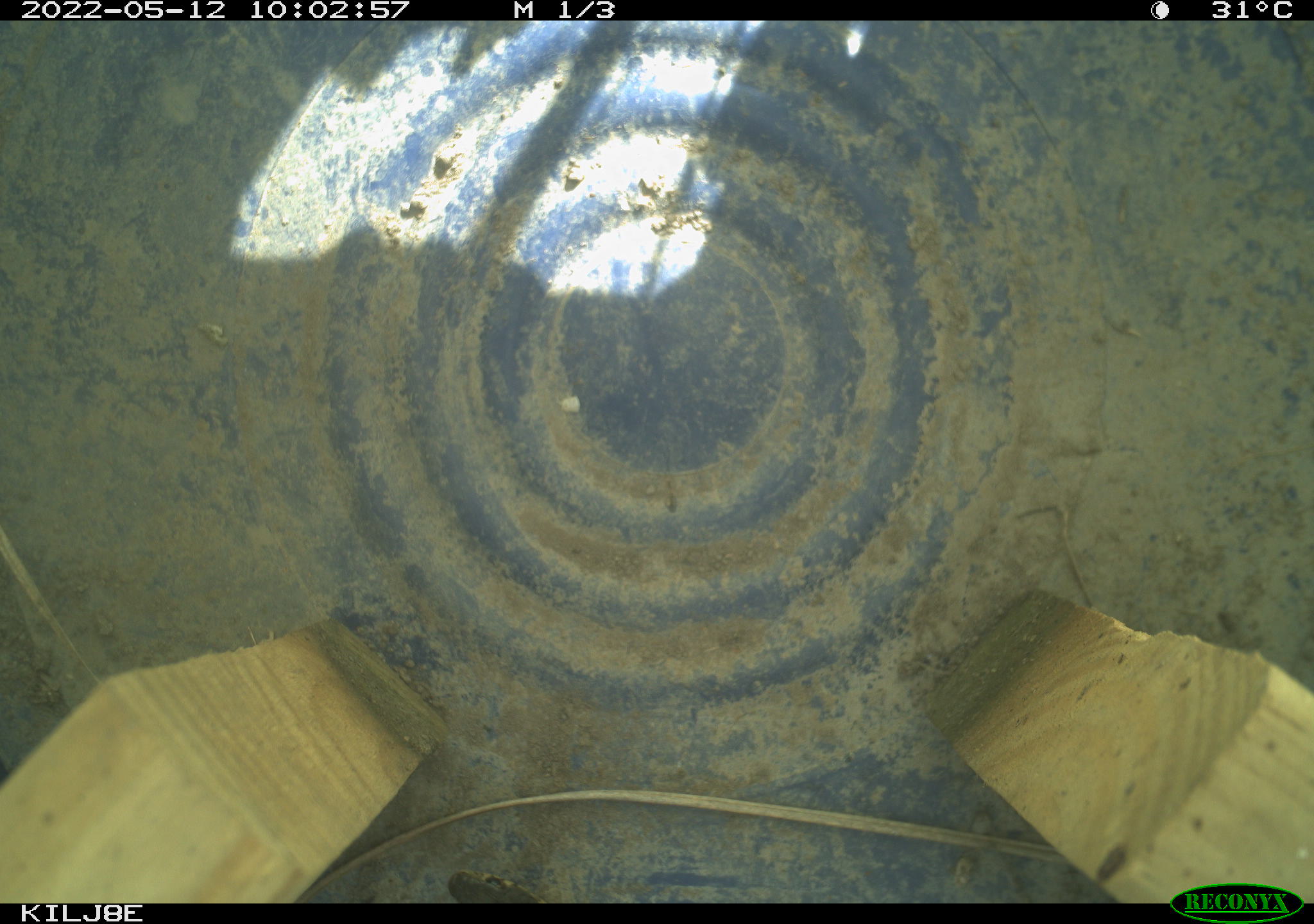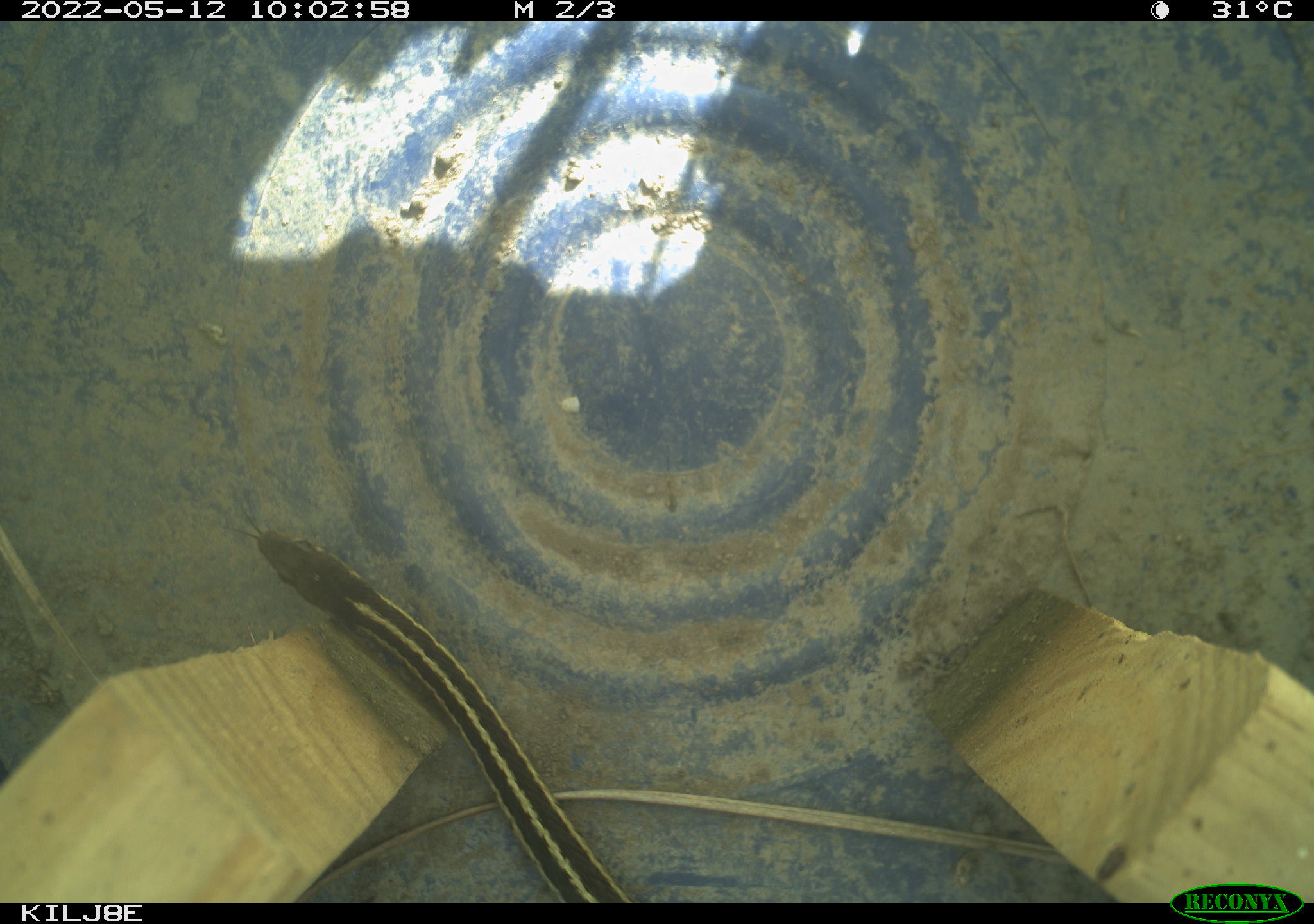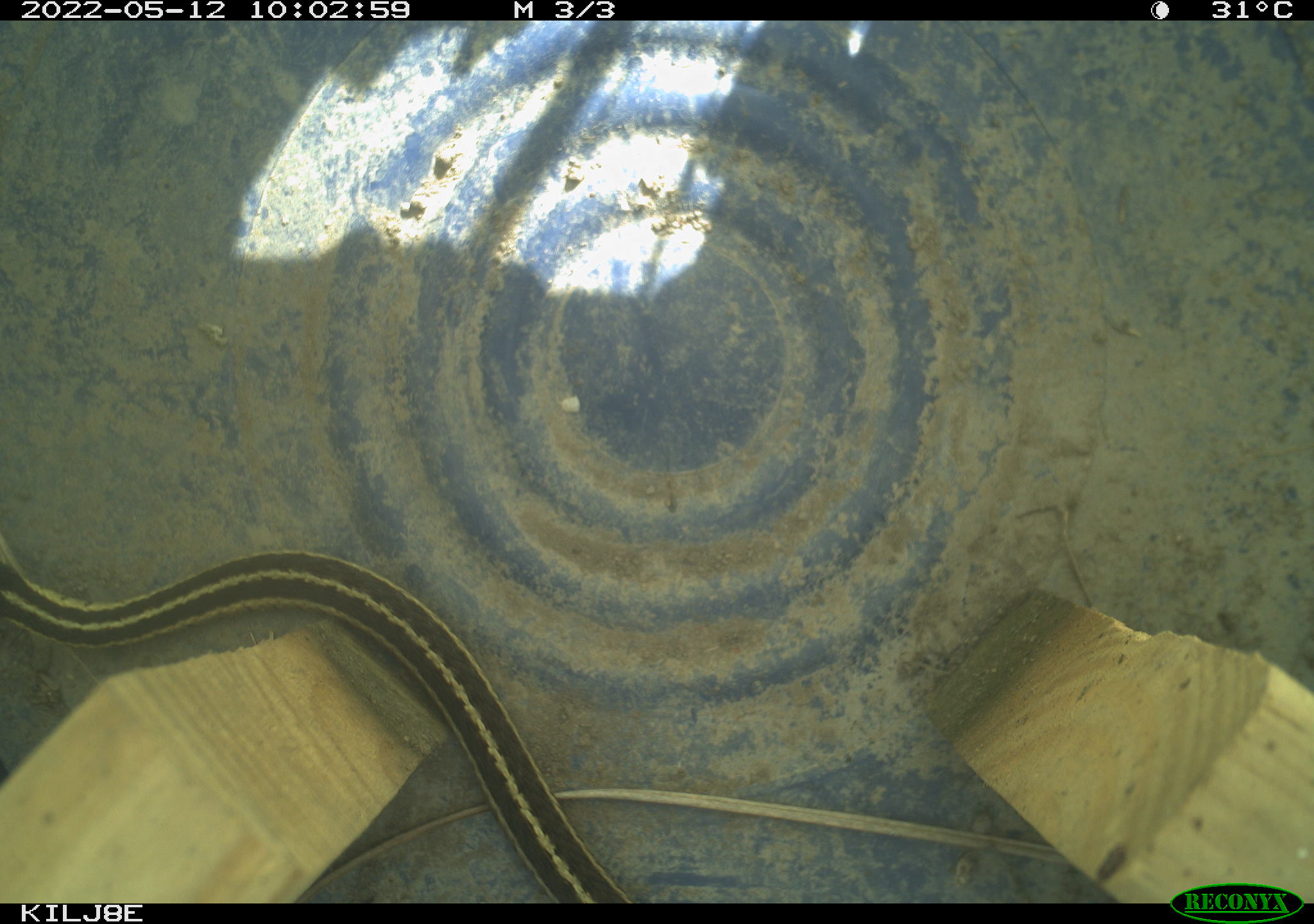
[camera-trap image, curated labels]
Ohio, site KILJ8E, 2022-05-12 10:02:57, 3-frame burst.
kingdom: Animalia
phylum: Chordata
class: Reptilia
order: Squamata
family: Colubridae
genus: Thamnophis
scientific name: Thamnophis sirtalis sirtalis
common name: eastern gartersnake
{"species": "eastern gartersnake (Thamnophis sirtalis sirtalis)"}